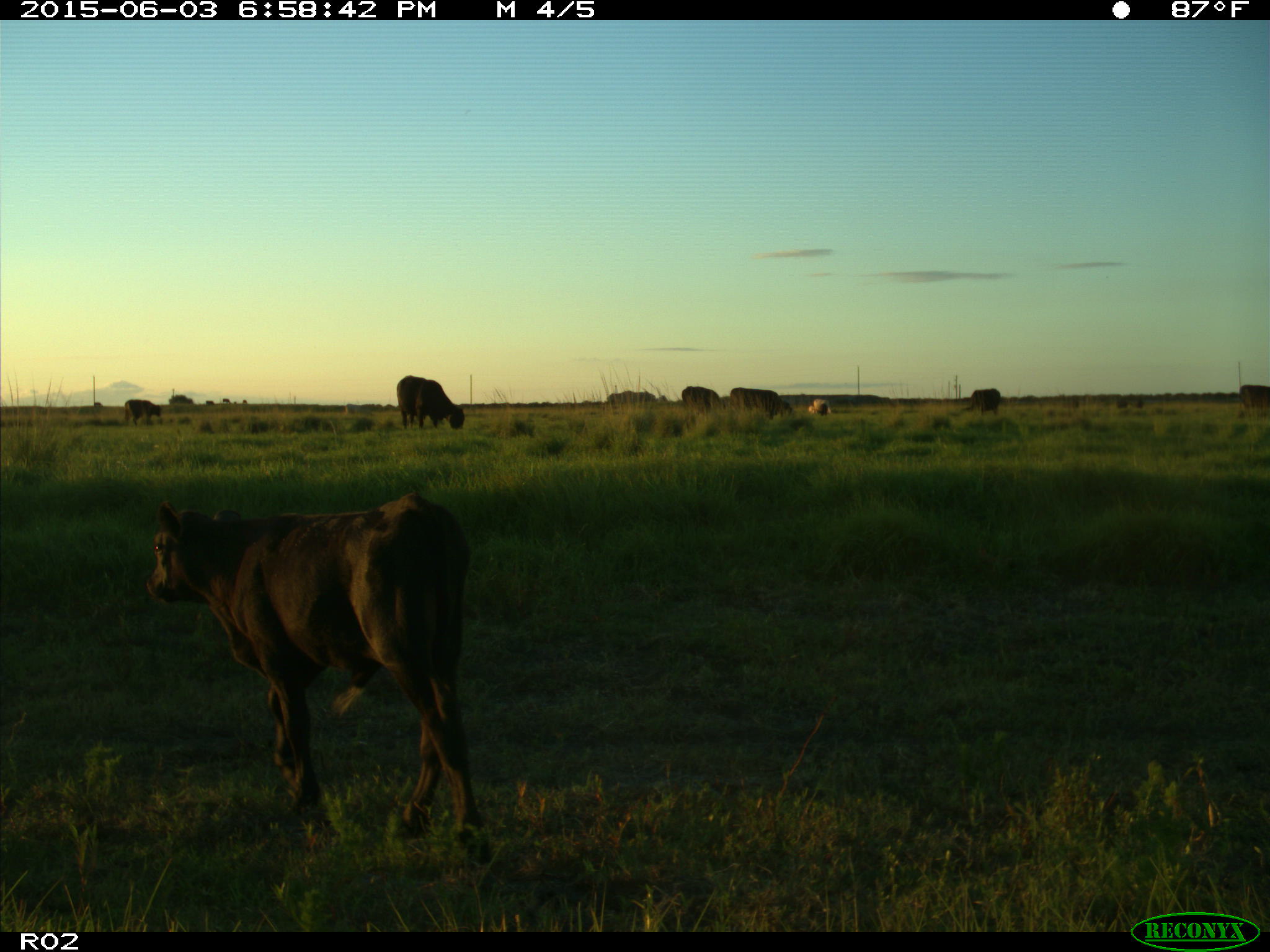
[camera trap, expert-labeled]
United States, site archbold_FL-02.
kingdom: Animalia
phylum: Chordata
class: Mammalia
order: Artiodactyla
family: Bovidae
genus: Bos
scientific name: Bos taurus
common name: domestic cow